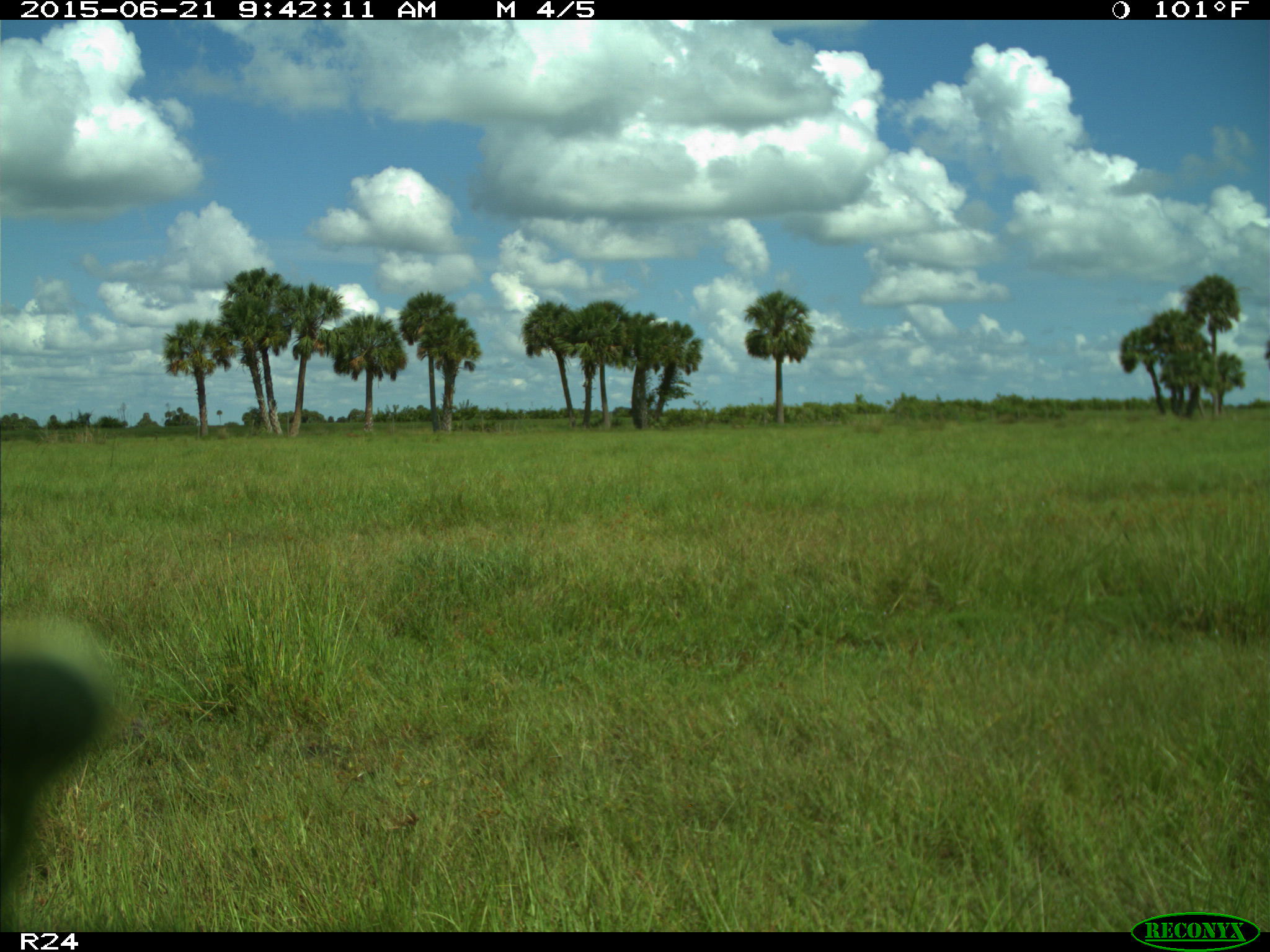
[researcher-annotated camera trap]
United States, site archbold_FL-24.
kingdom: Animalia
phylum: Chordata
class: Mammalia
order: Artiodactyla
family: Bovidae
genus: Bos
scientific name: Bos taurus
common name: domestic cow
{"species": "Bos taurus (domestic cow)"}